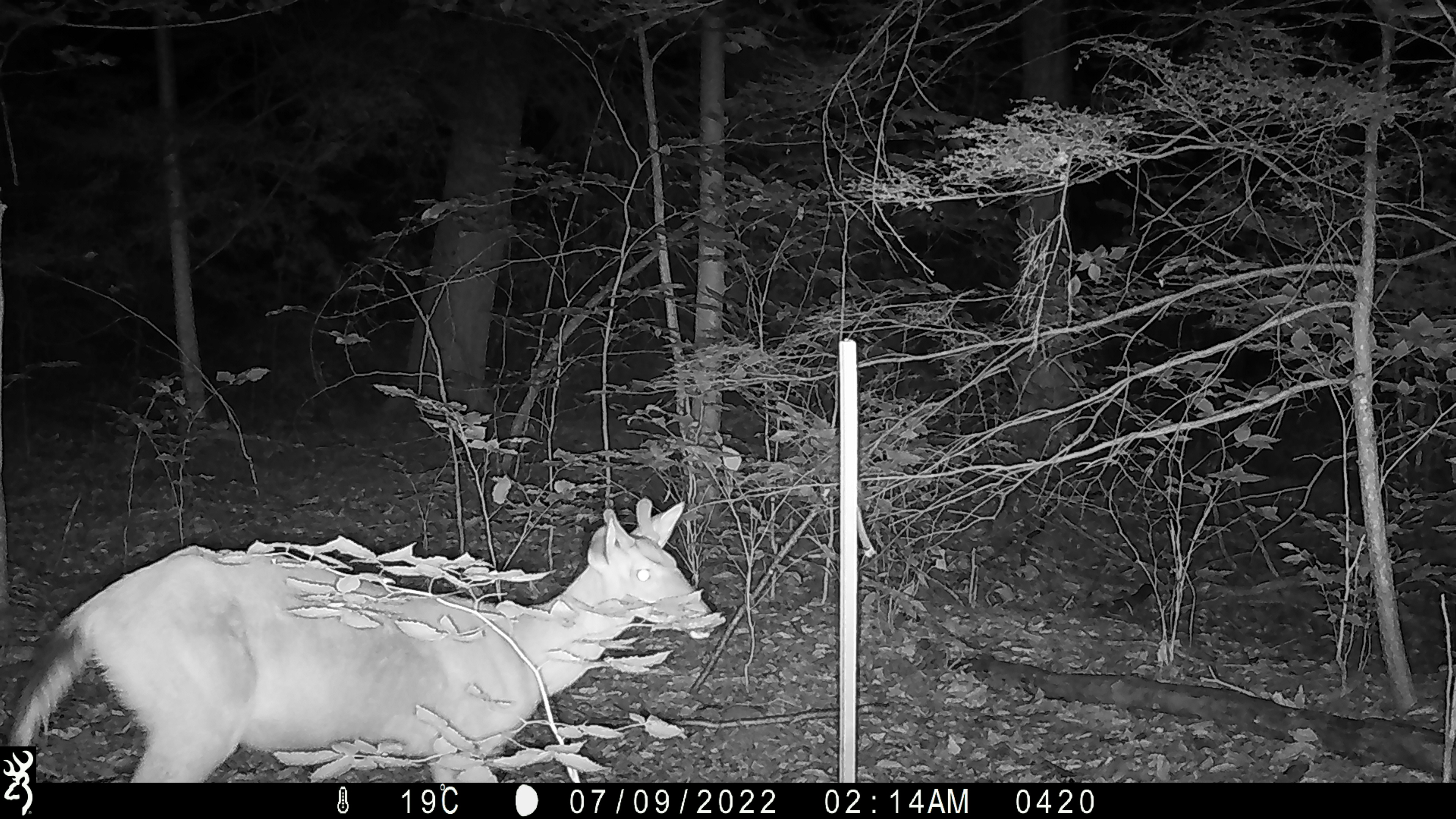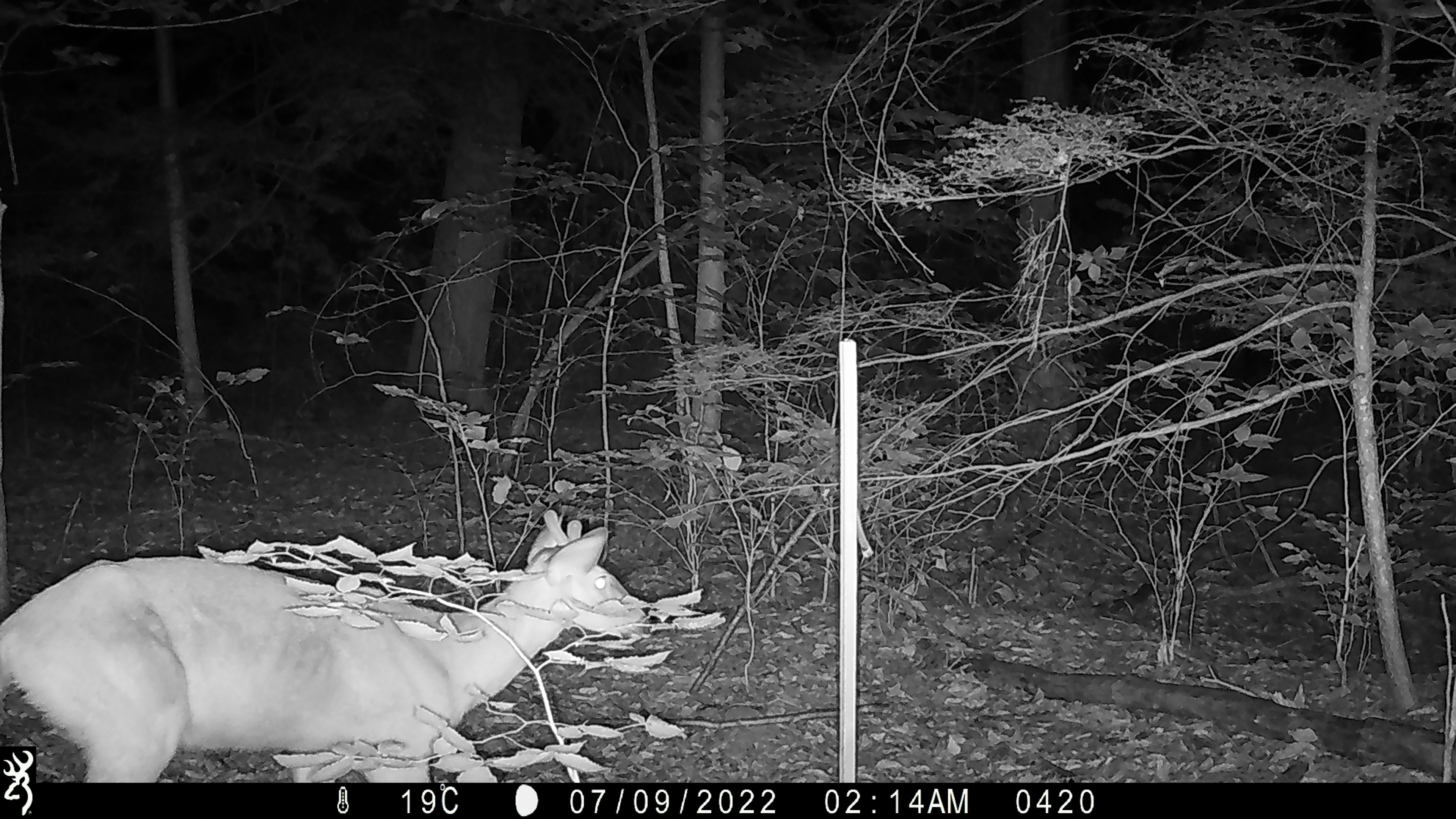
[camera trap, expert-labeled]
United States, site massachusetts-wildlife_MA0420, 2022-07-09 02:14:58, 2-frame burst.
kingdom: Animalia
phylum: Chordata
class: Mammalia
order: Artiodactyla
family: Cervidae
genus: Odocoileus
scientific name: Odocoileus virginianus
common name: white-tailed deer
White-tailed deer (Odocoileus virginianus).